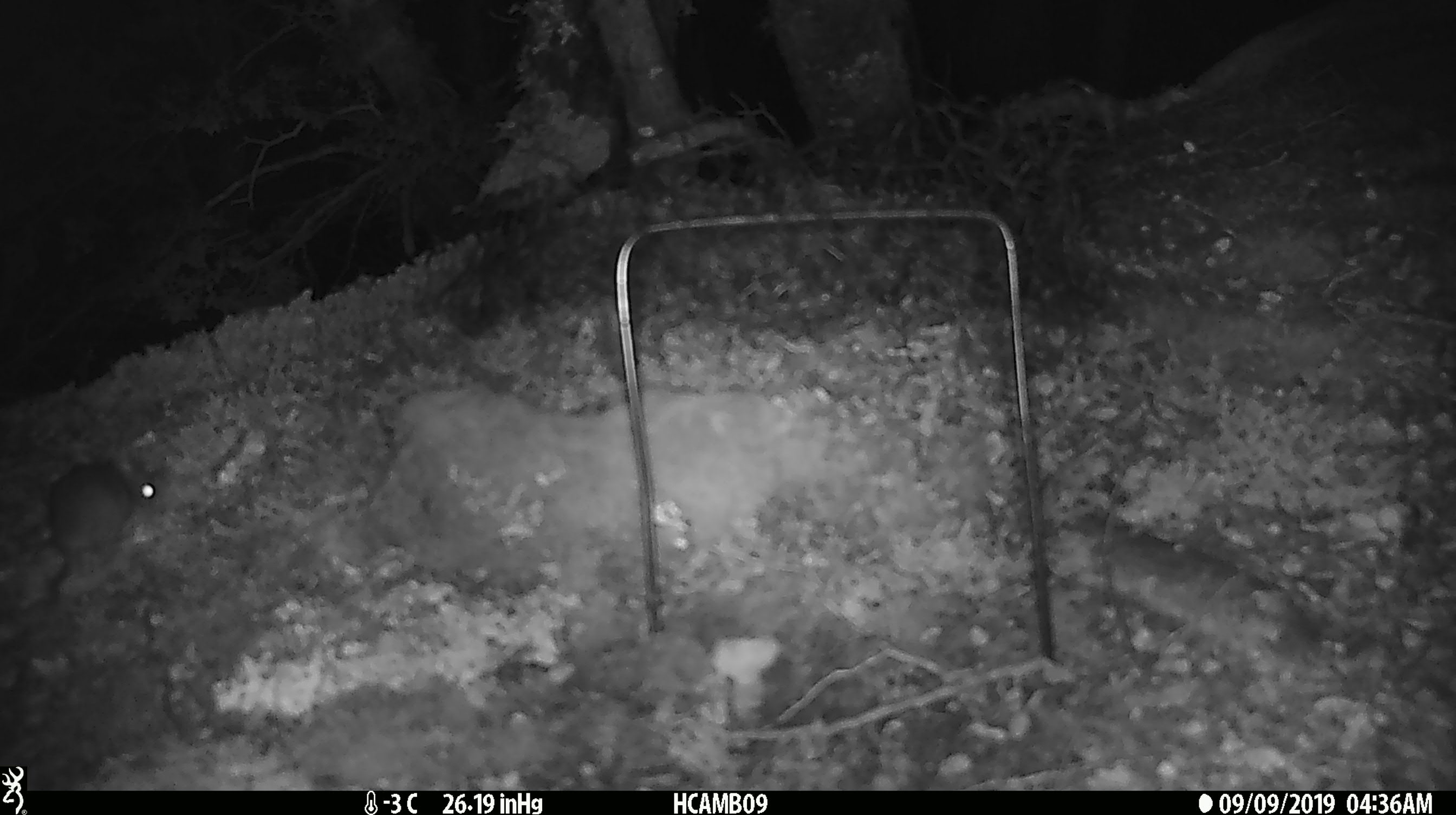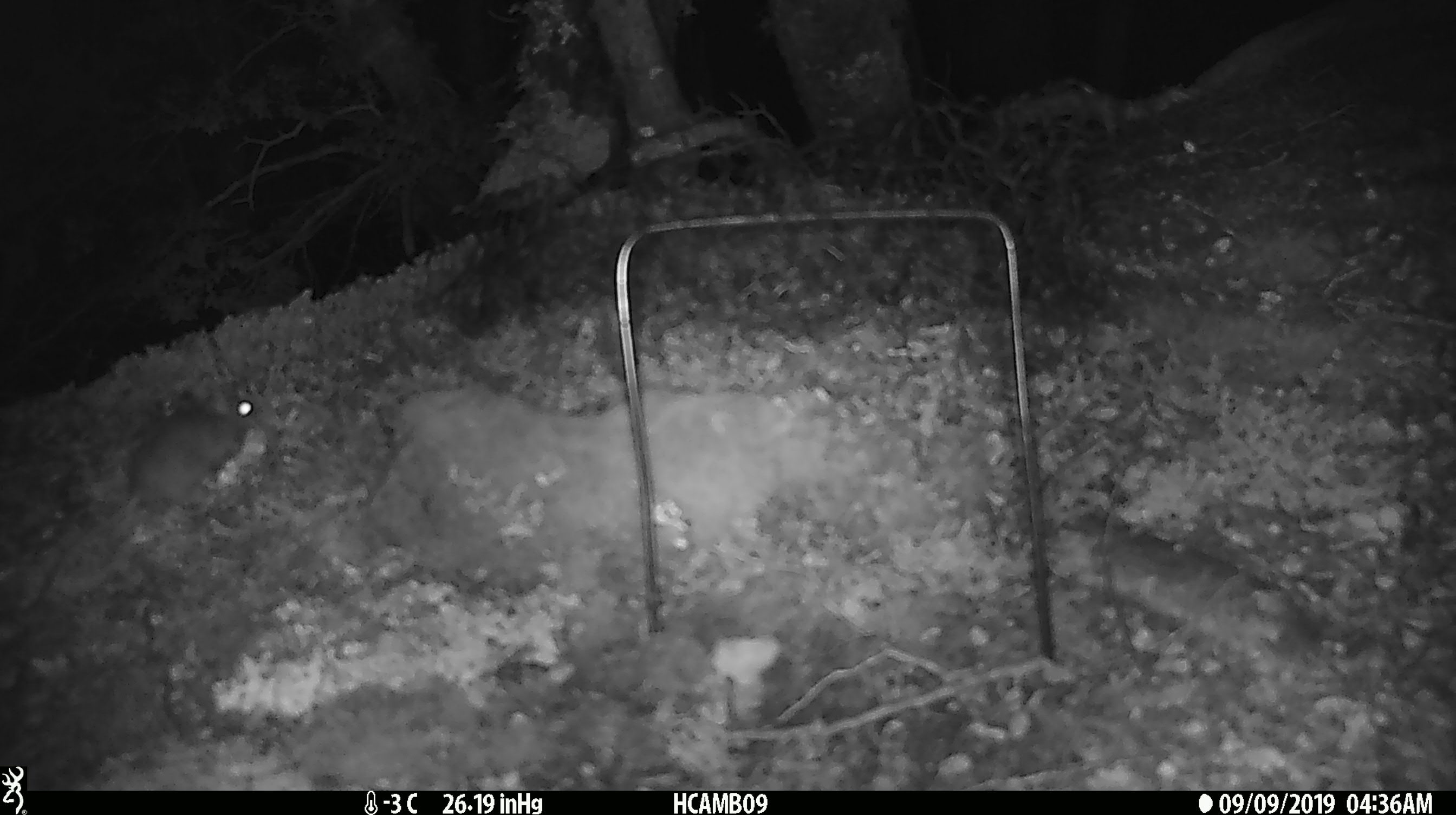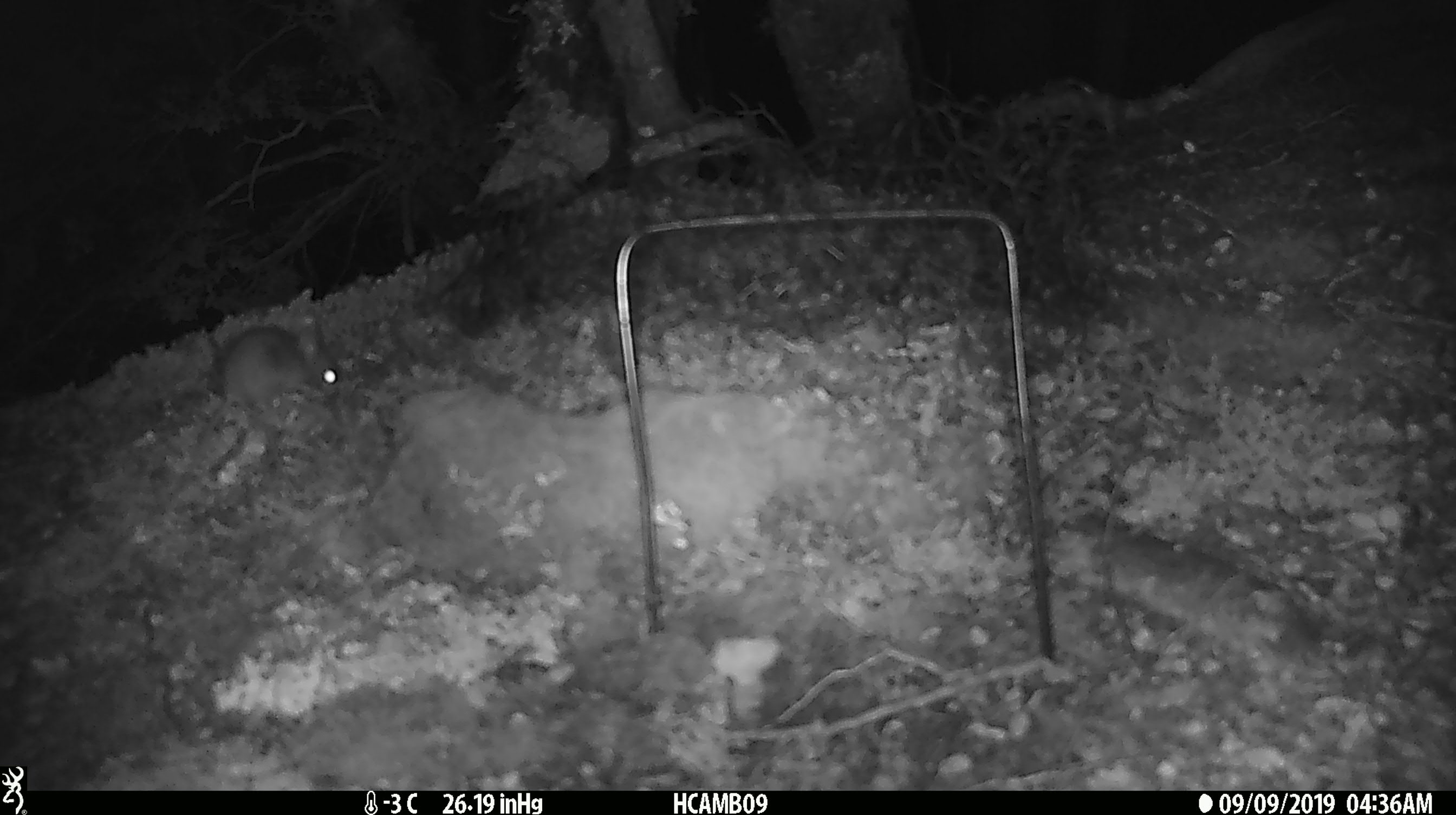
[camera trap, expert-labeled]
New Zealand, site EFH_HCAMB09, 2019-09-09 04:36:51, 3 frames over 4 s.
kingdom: Animalia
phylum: Chordata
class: Mammalia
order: Rodentia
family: Muridae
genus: Mus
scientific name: Mus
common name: mouse